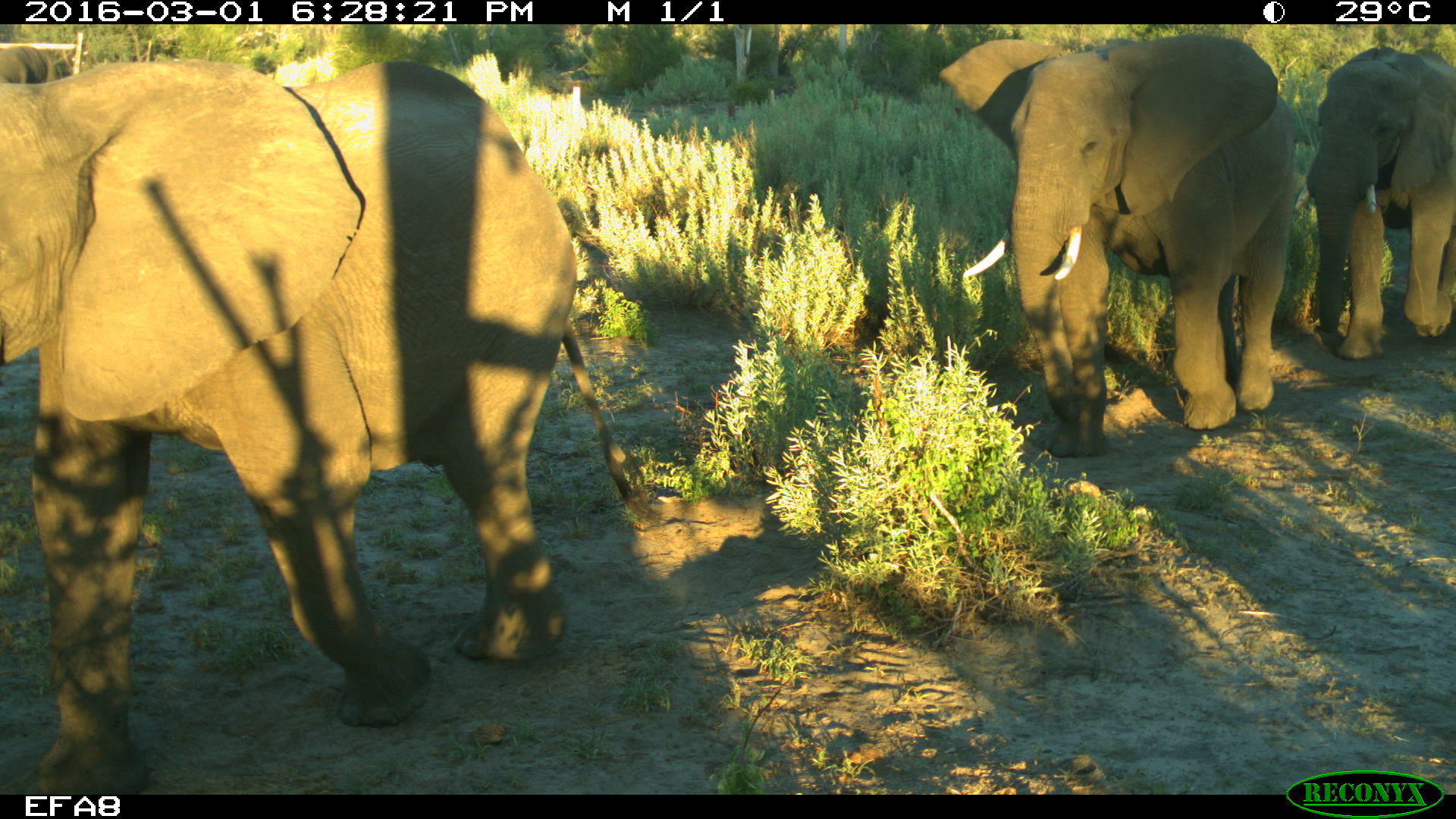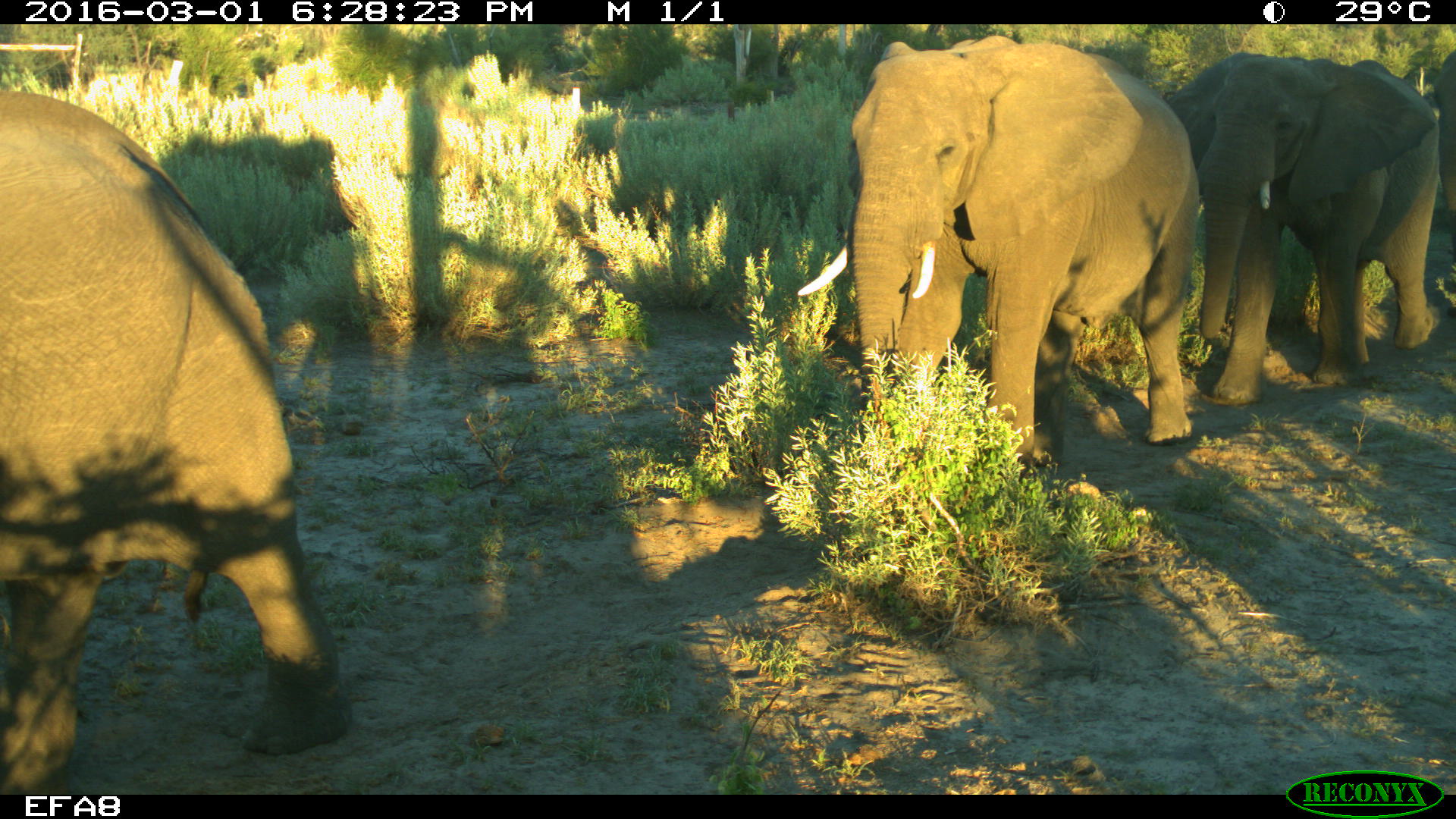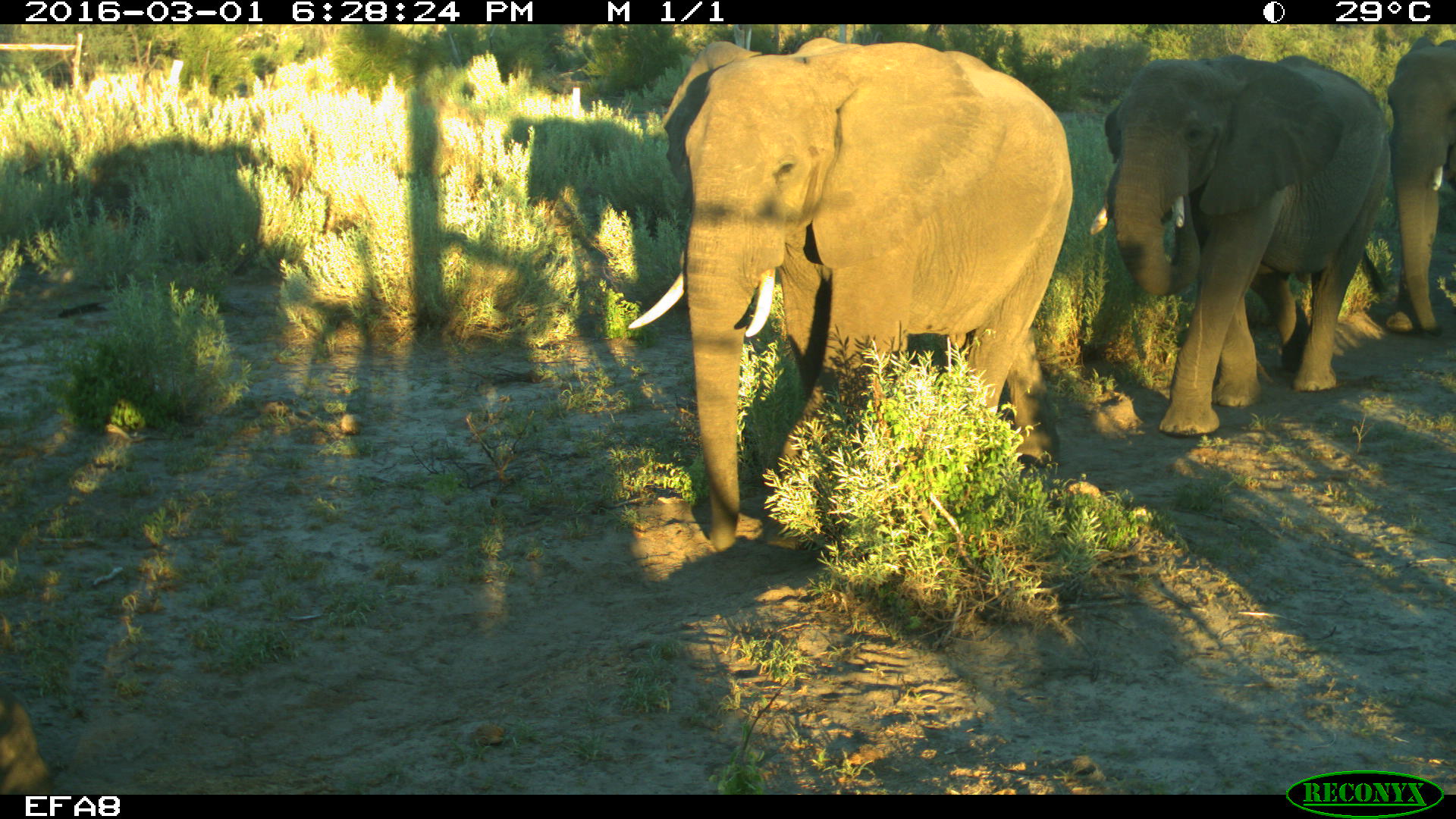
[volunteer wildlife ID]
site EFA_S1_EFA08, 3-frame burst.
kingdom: Animalia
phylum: Chordata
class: Mammalia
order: Proboscidea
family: Elephantidae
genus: Loxodonta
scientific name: Loxodonta africana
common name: african bush elephant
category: elephant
Elephant (african bush elephant) (Loxodonta africana), count 4. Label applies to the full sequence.